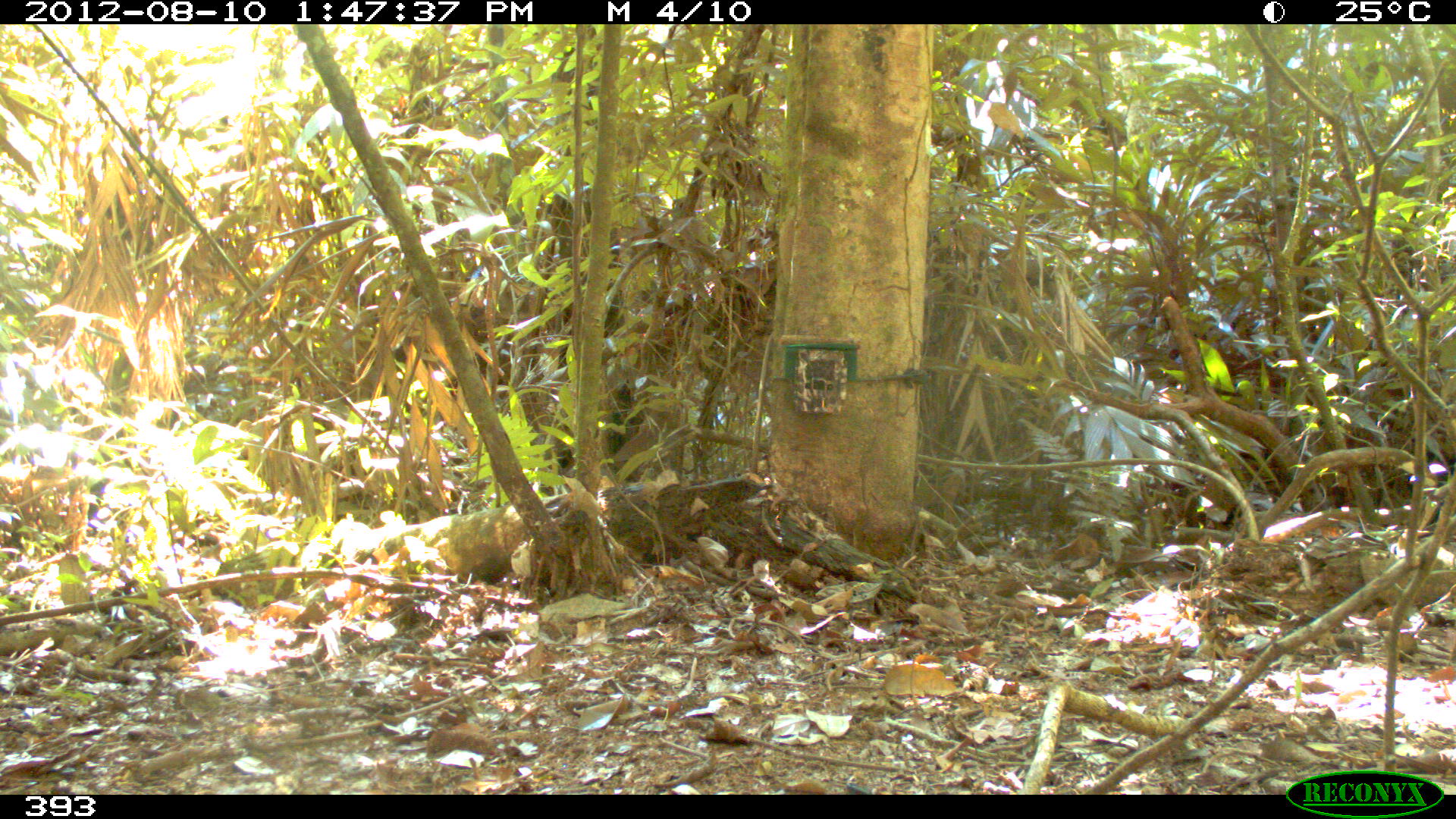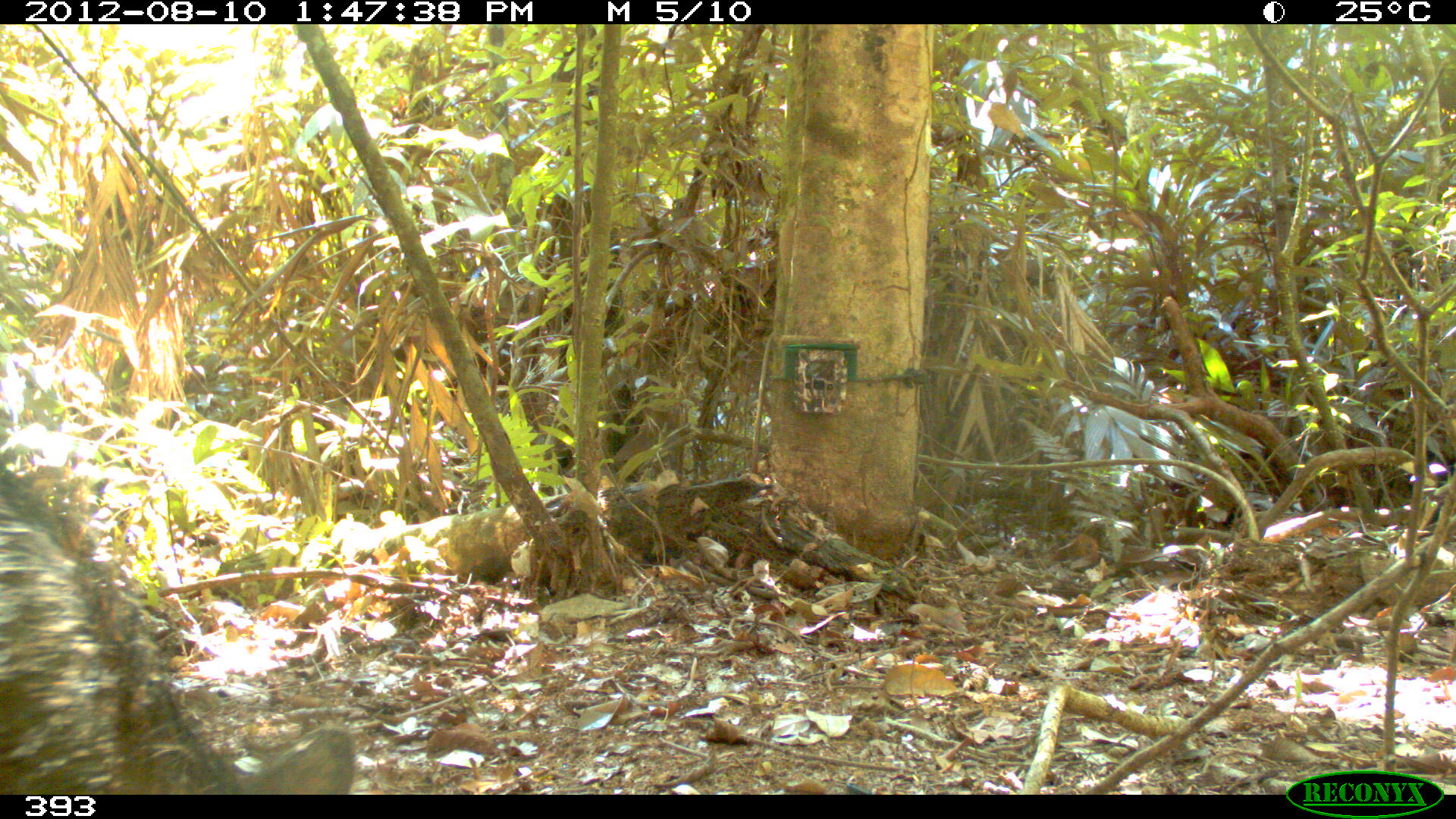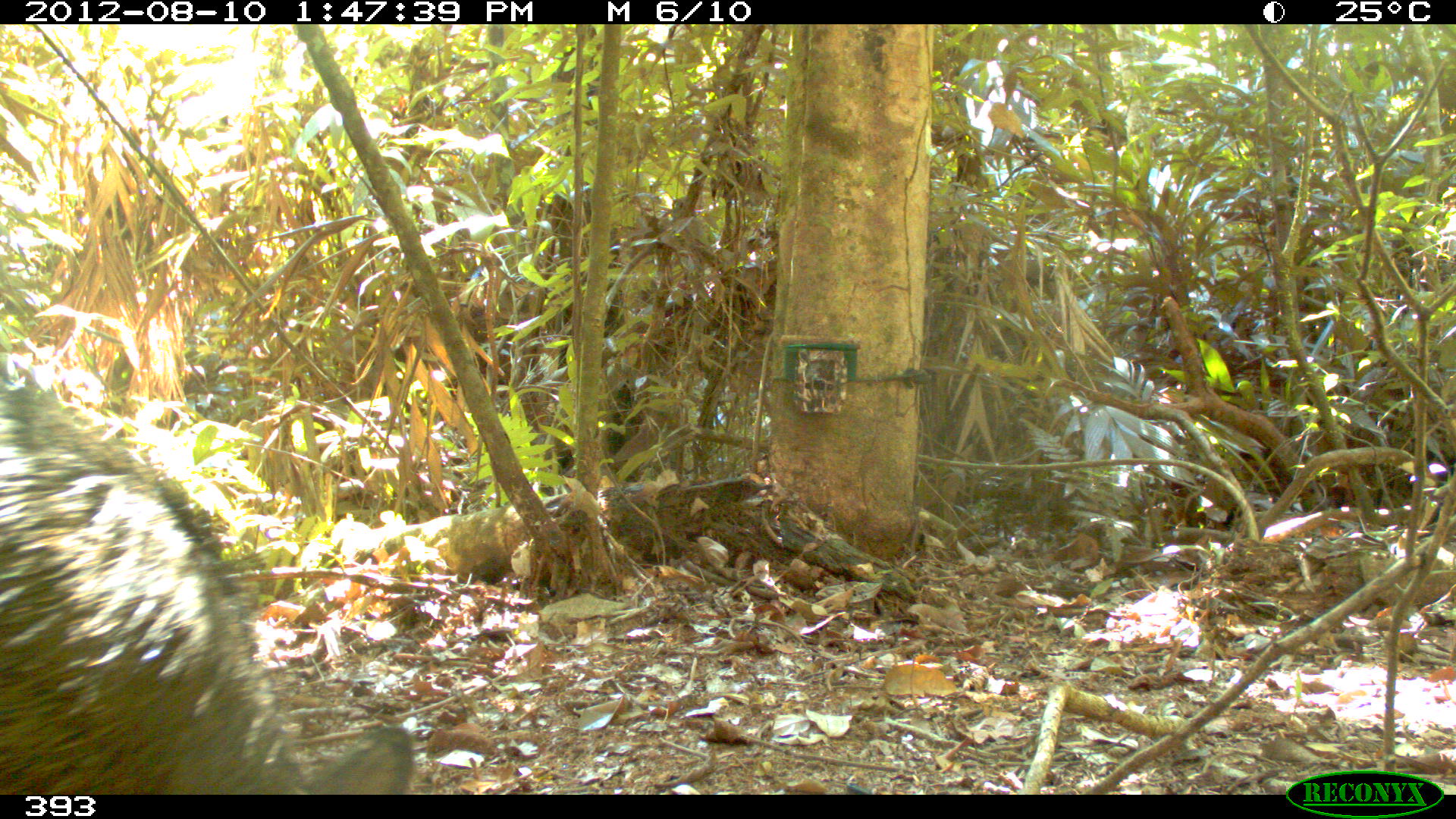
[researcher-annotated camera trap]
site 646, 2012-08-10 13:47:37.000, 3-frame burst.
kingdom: Animalia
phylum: Chordata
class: Mammalia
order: Artiodactyla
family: Tayassuidae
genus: Tayassu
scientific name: Tayassu pecari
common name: white-lipped peccary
Tayassu pecari (white-lipped peccary).